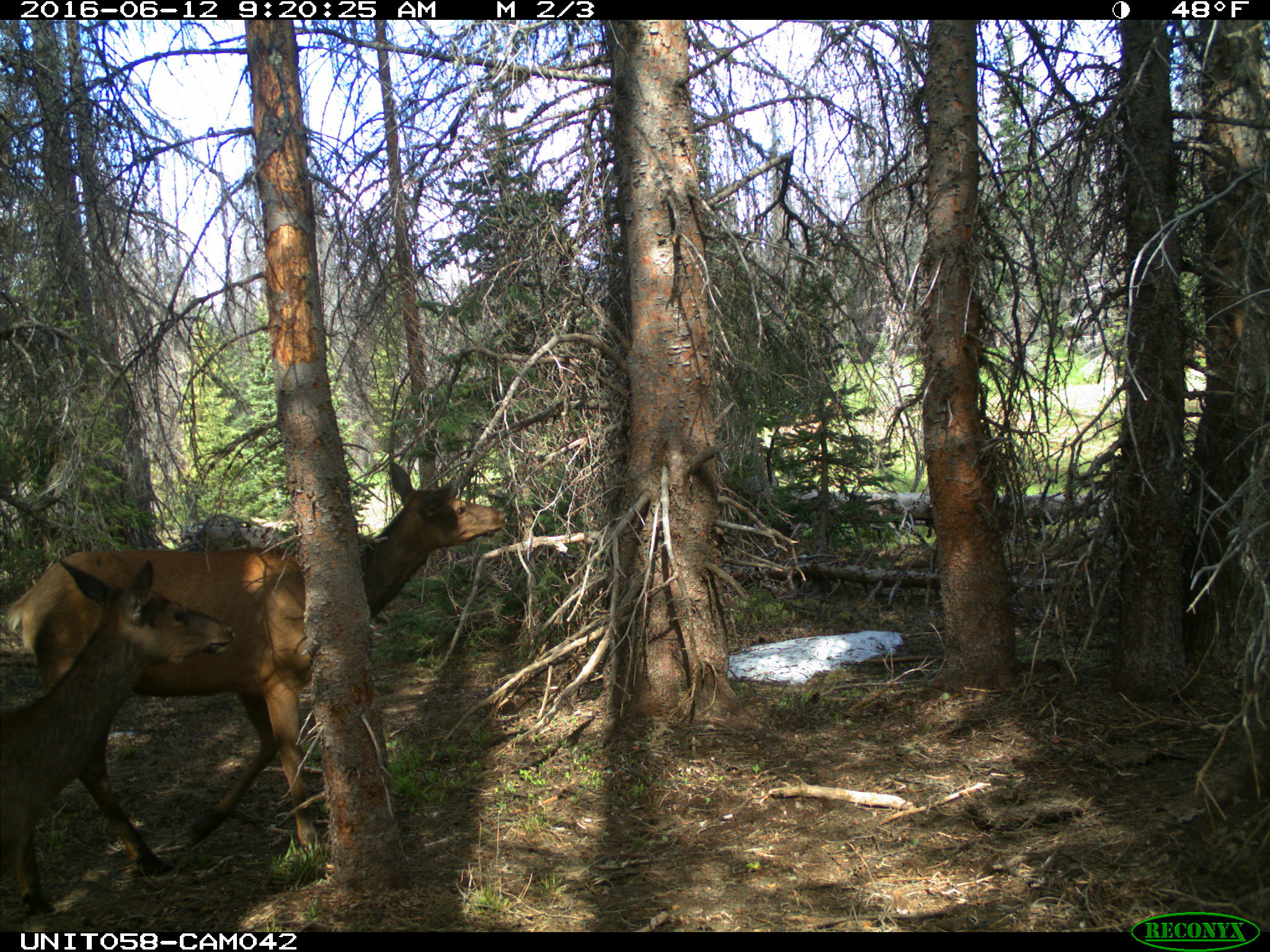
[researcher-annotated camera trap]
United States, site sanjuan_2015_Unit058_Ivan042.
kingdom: Animalia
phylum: Chordata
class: Mammalia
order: Artiodactyla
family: Cervidae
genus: Cervus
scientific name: Cervus elaphus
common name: red deer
Cervus elaphus (red deer).